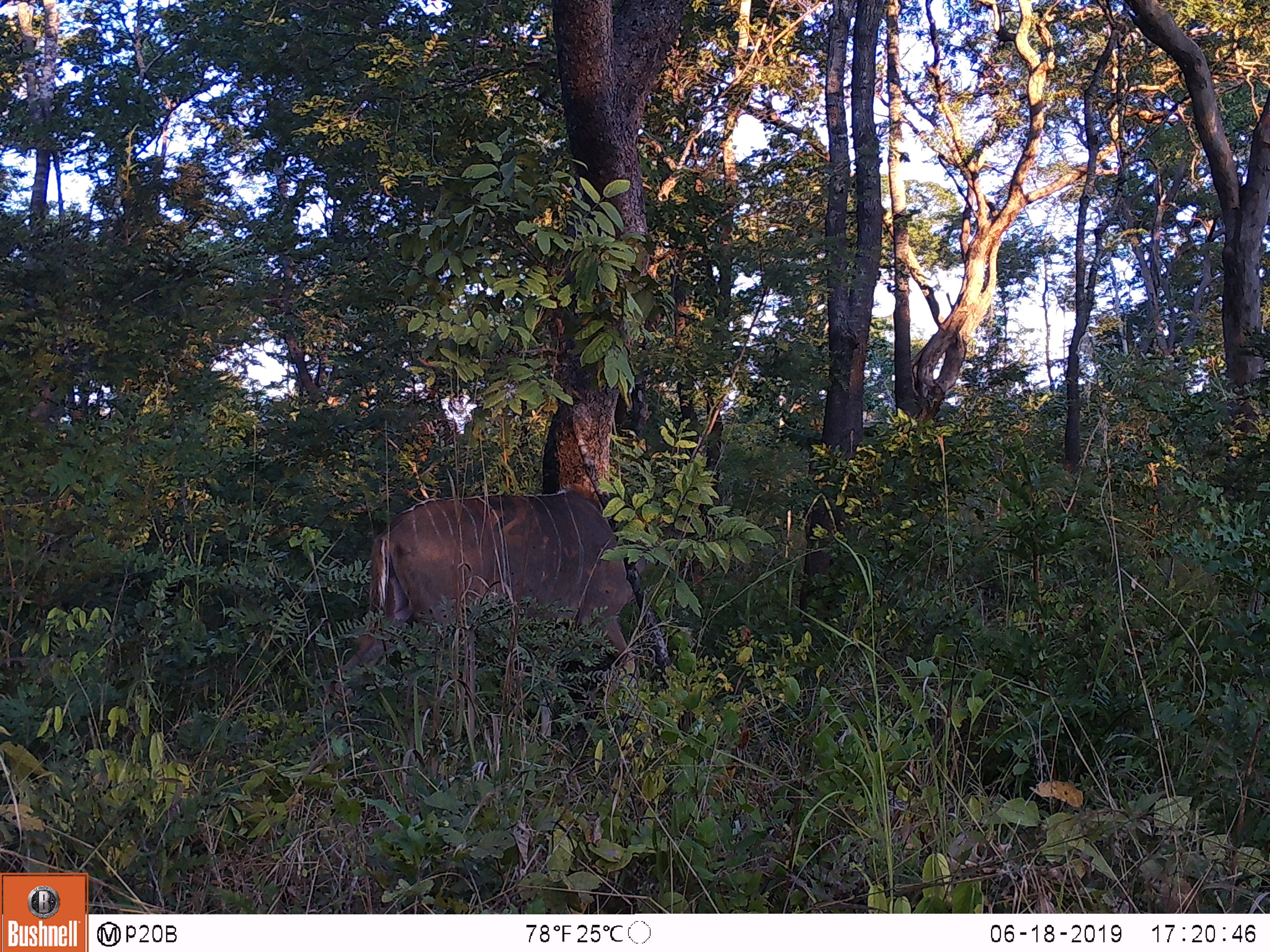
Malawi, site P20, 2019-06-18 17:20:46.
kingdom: Animalia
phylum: Chordata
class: Mammalia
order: Artiodactyla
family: Bovidae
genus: Tragelaphus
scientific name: Tragelaphus strepsiceros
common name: greater kudu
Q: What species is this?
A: Greater kudu (Tragelaphus strepsiceros).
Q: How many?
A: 1.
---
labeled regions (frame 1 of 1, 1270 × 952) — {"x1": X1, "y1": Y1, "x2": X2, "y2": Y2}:
greater kudu: {"x1": 322, "y1": 483, "x2": 648, "y2": 748}